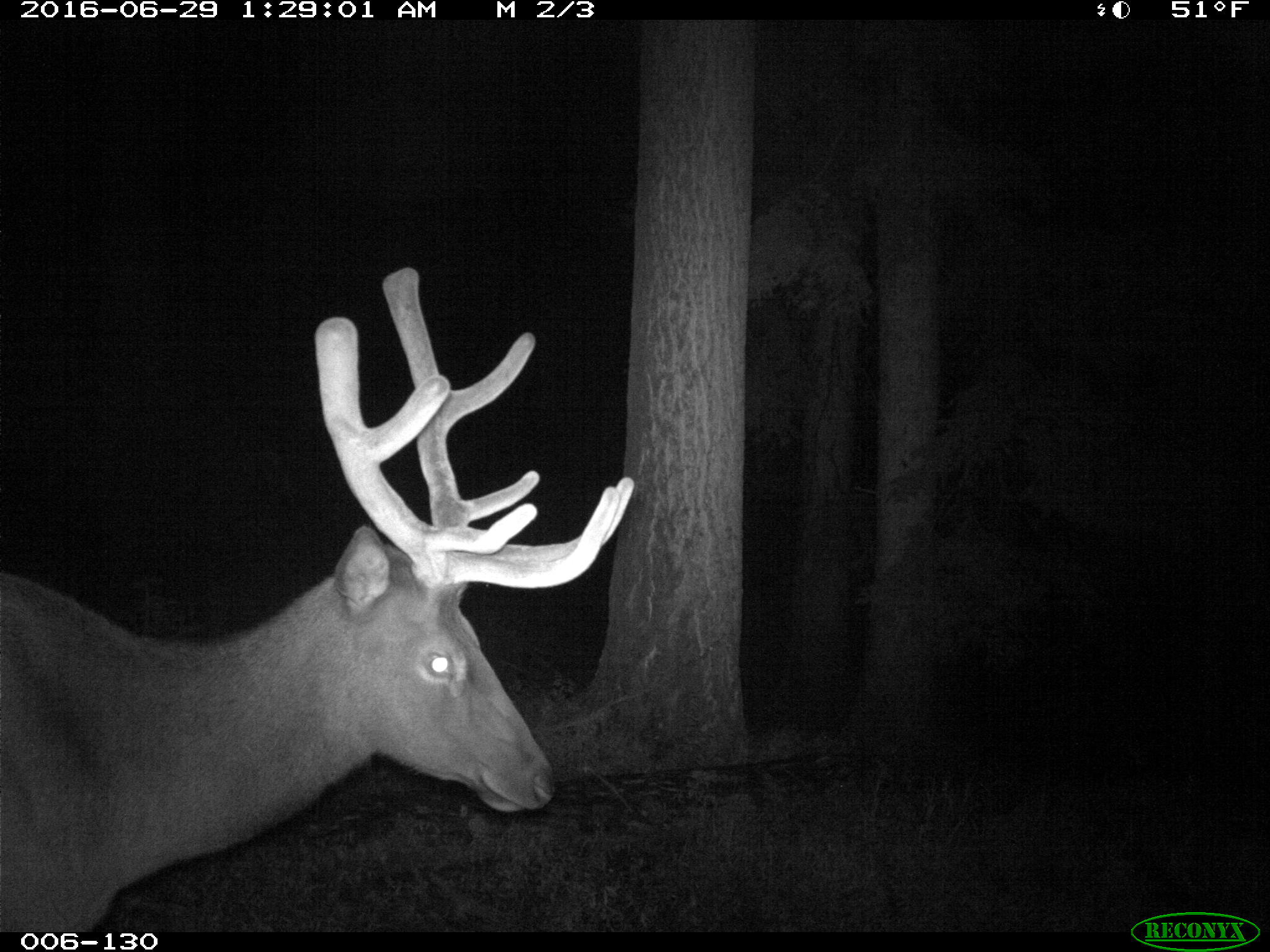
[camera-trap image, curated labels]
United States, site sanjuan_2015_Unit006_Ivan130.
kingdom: Animalia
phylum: Chordata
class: Mammalia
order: Artiodactyla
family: Cervidae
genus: Cervus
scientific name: Cervus elaphus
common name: red deer